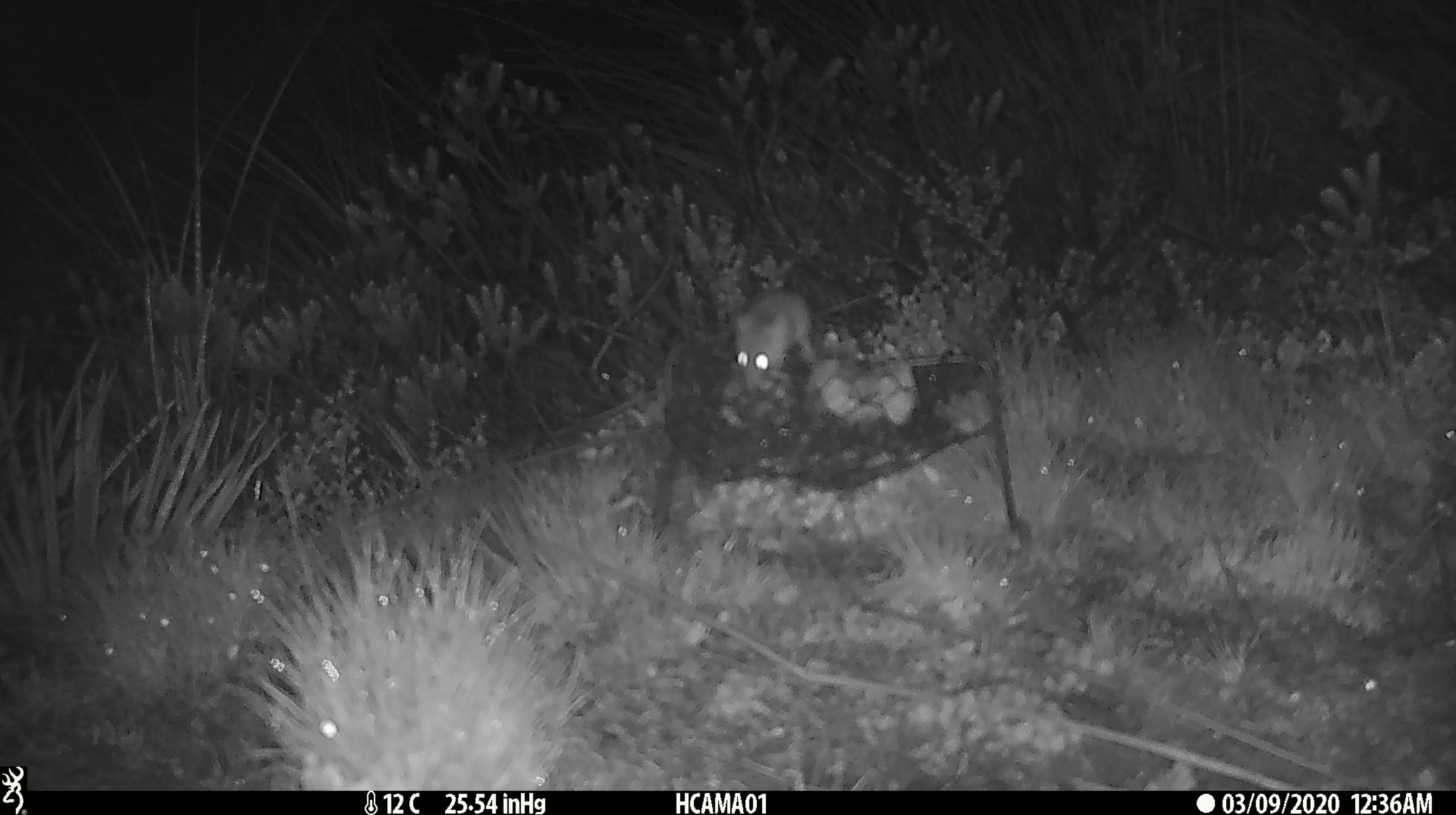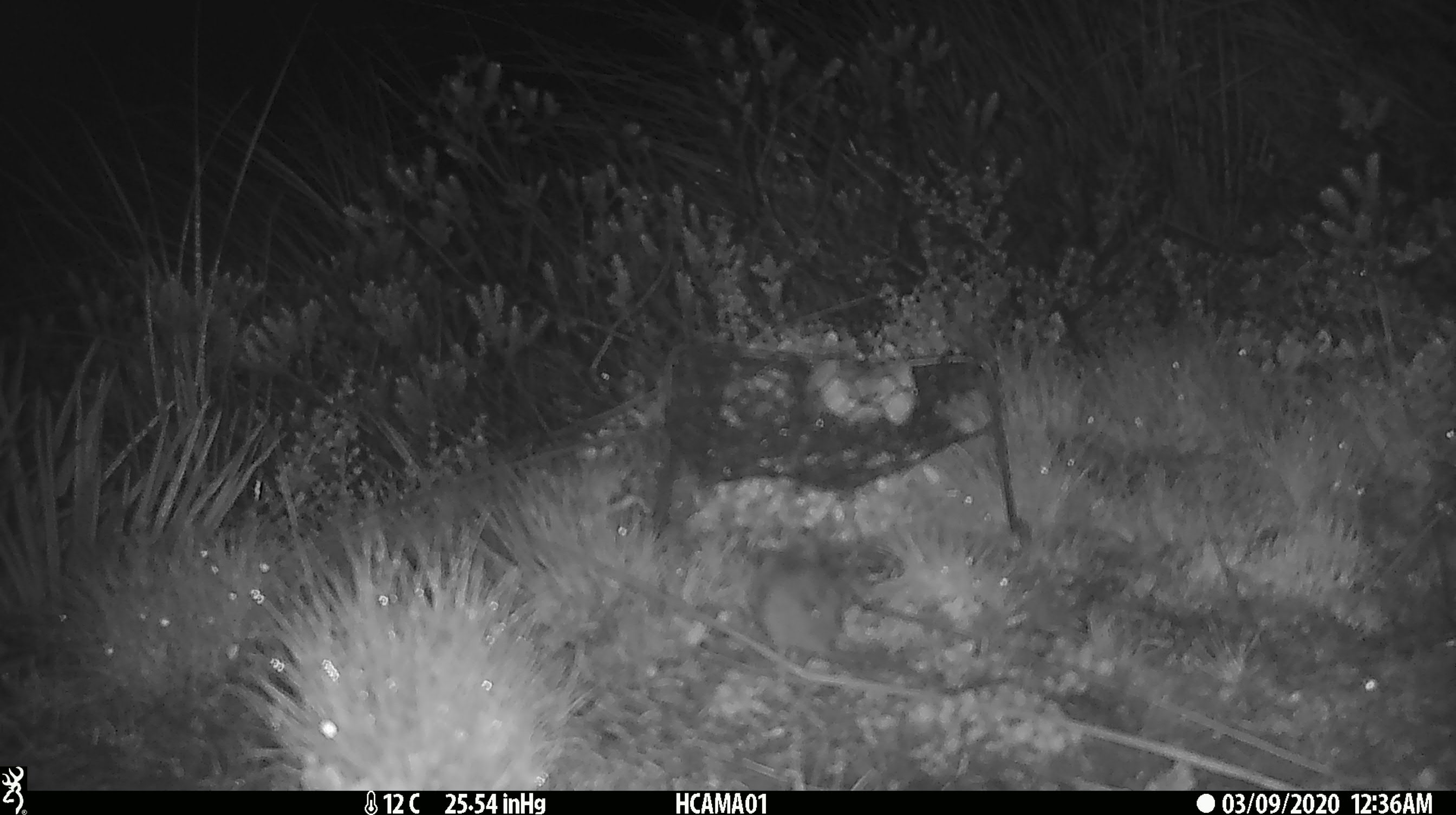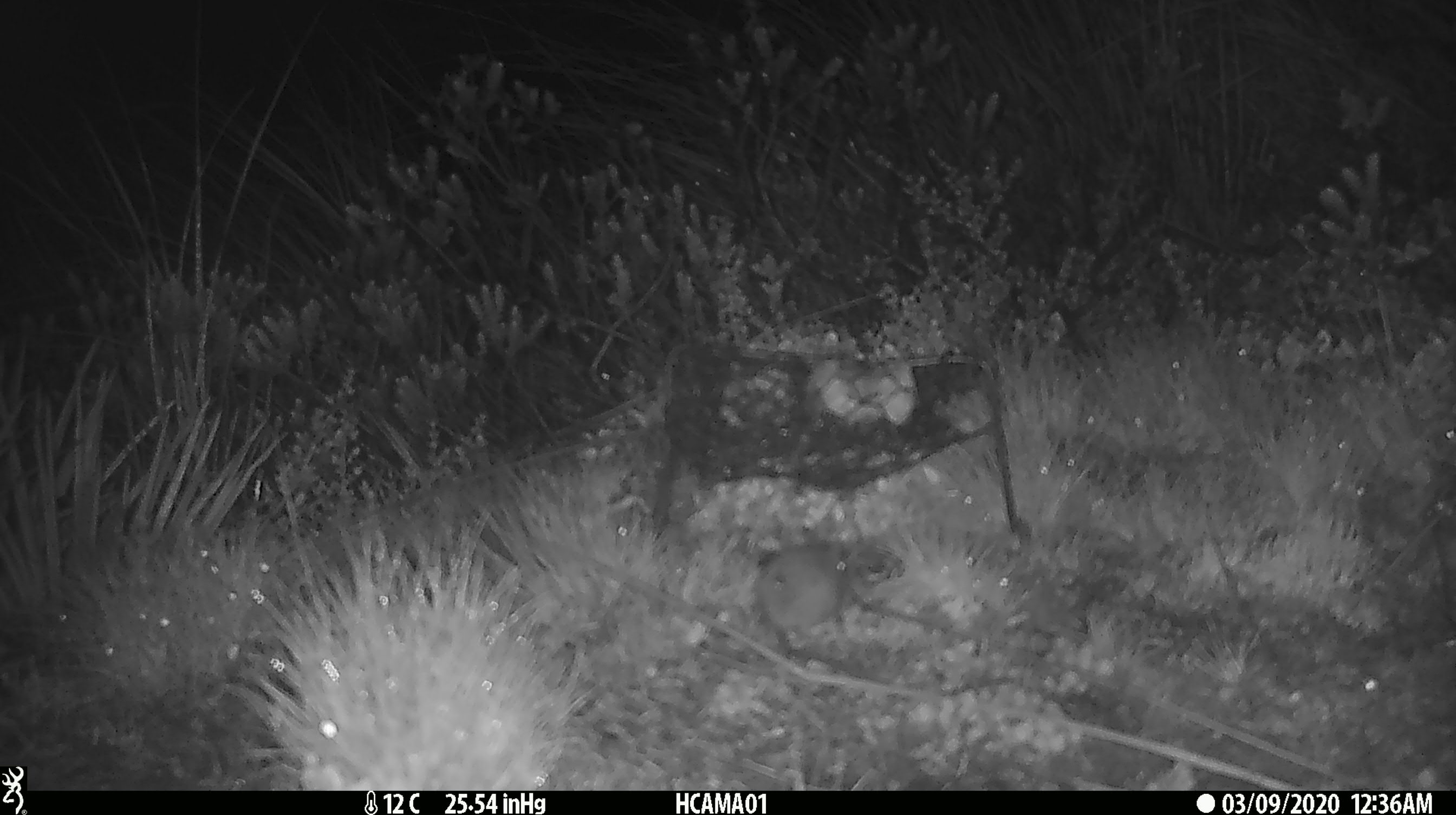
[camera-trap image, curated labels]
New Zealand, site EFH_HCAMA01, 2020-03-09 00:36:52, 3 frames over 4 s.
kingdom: Animalia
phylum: Chordata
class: Mammalia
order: Rodentia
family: Muridae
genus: Mus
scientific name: Mus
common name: mouse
Mouse (Mus).